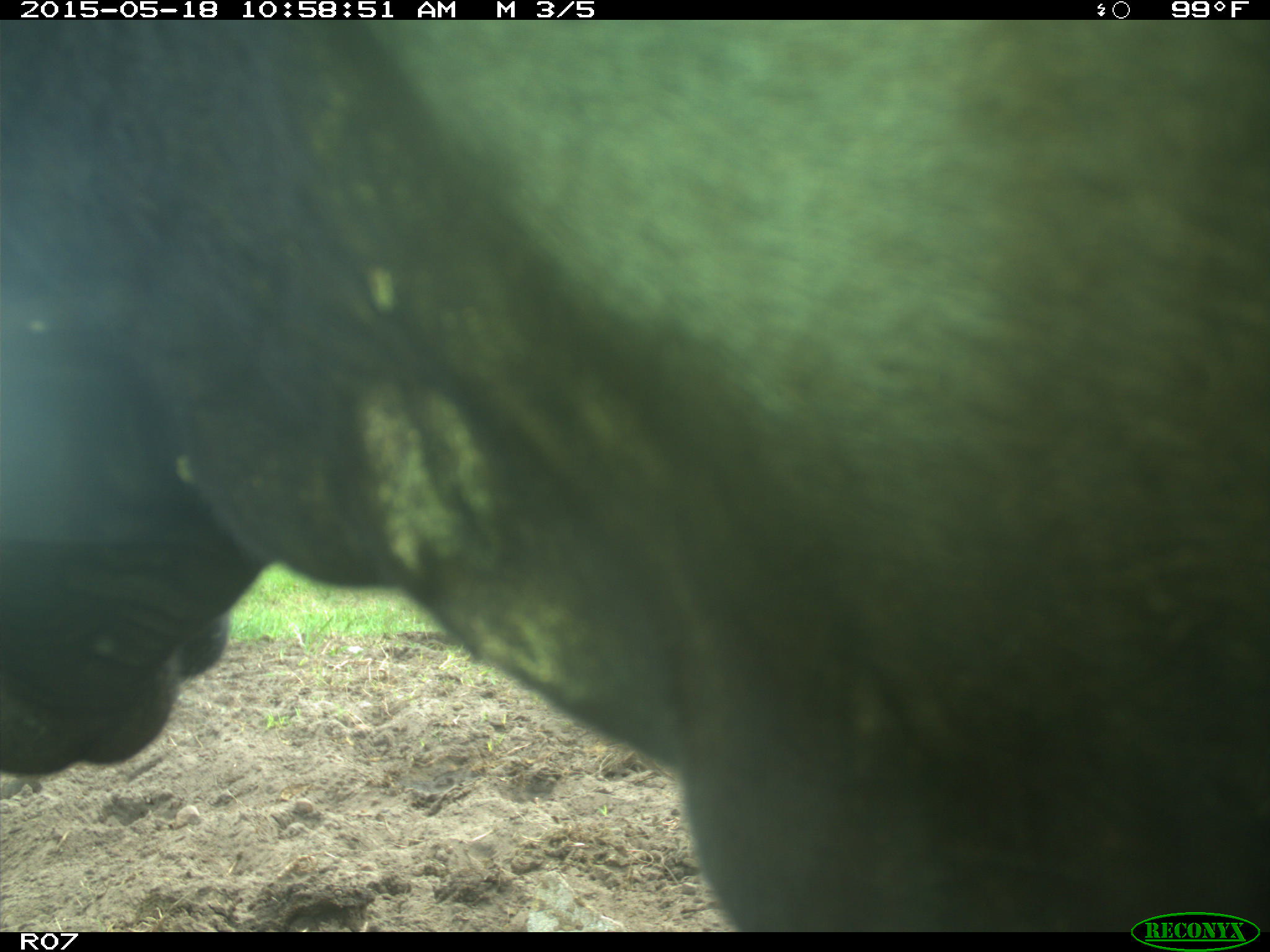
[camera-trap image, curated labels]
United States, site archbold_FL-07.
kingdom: Animalia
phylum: Chordata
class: Mammalia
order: Artiodactyla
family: Bovidae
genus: Bos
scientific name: Bos taurus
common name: domestic cow